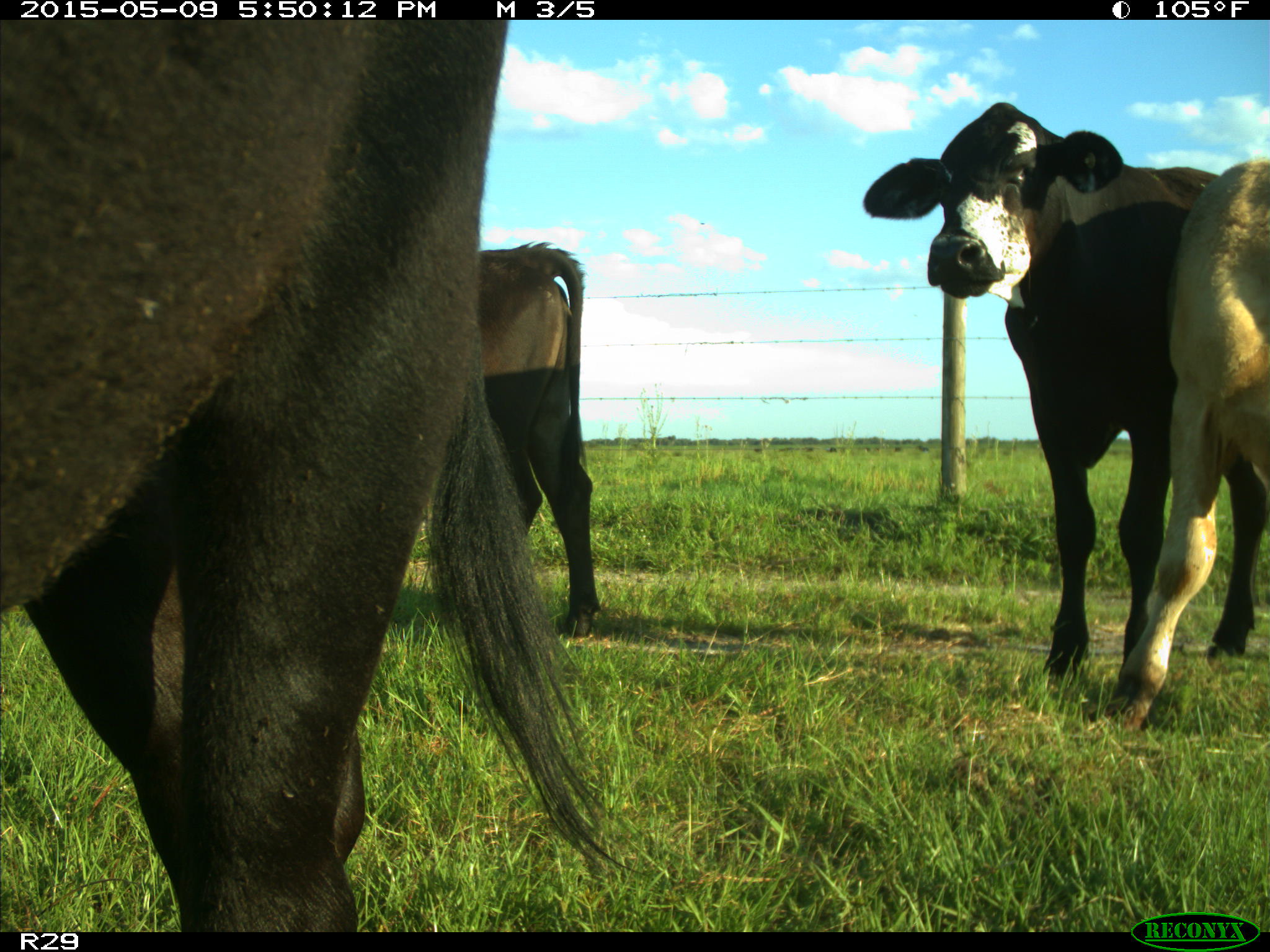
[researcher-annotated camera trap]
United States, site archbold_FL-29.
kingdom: Animalia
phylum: Chordata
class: Mammalia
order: Artiodactyla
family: Bovidae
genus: Bos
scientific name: Bos taurus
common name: domestic cow